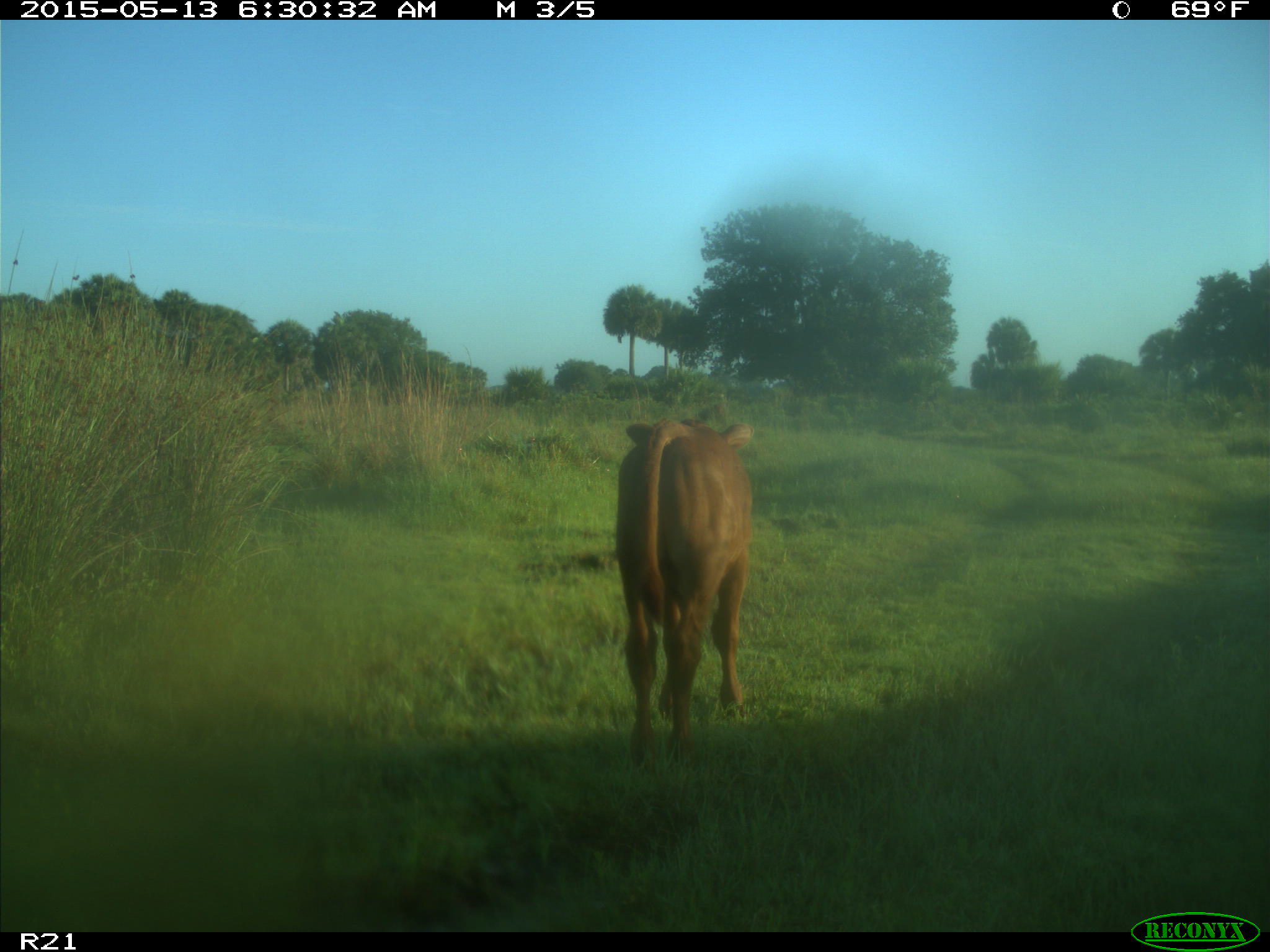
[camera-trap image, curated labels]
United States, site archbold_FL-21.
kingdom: Animalia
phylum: Chordata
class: Mammalia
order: Artiodactyla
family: Bovidae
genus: Bos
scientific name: Bos taurus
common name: domestic cow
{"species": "Bos taurus (domestic cow)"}